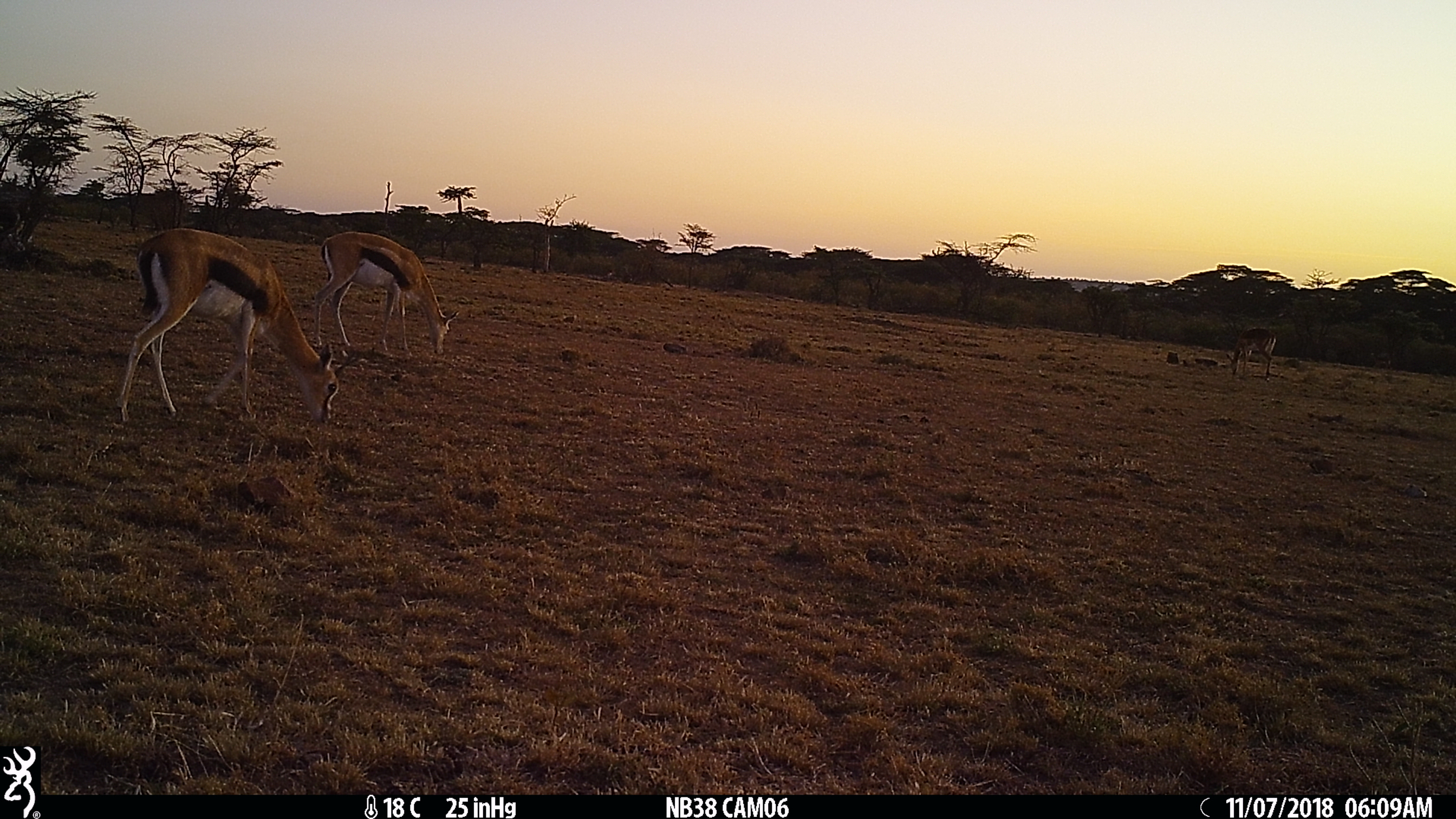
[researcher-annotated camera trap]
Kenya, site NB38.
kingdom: Animalia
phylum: Chordata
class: Mammalia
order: Artiodactyla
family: Bovidae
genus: Eudorcas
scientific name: Eudorcas thomsonii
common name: thomon's gazelle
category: gazelle thomsons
Gazelle thomsons (thomon's gazelle) (Eudorcas thomsonii).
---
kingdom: Animalia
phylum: Chordata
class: Mammalia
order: Artiodactyla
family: Bovidae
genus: Aepyceros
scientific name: Aepyceros melampus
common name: impala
Impala (Aepyceros melampus).